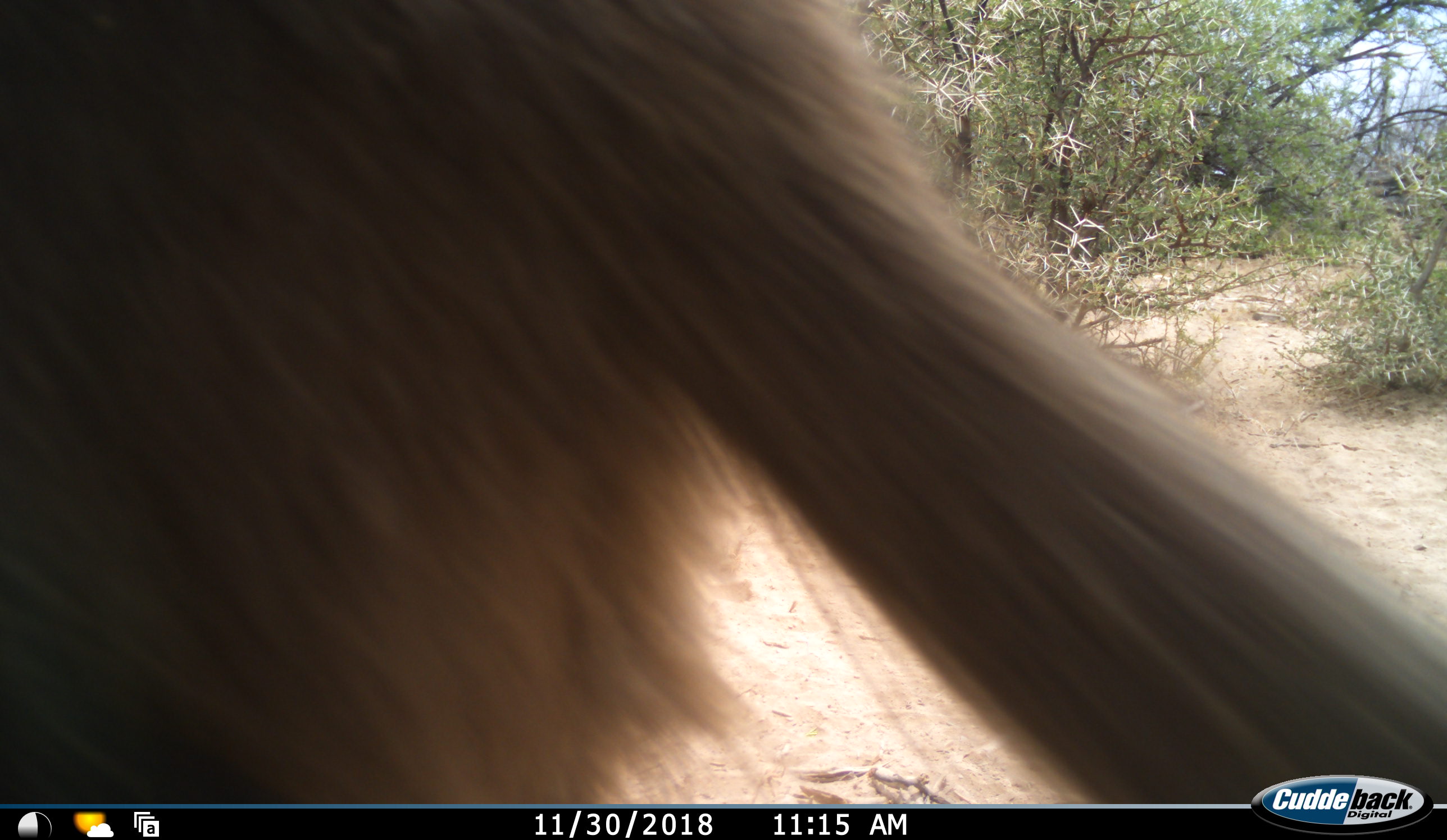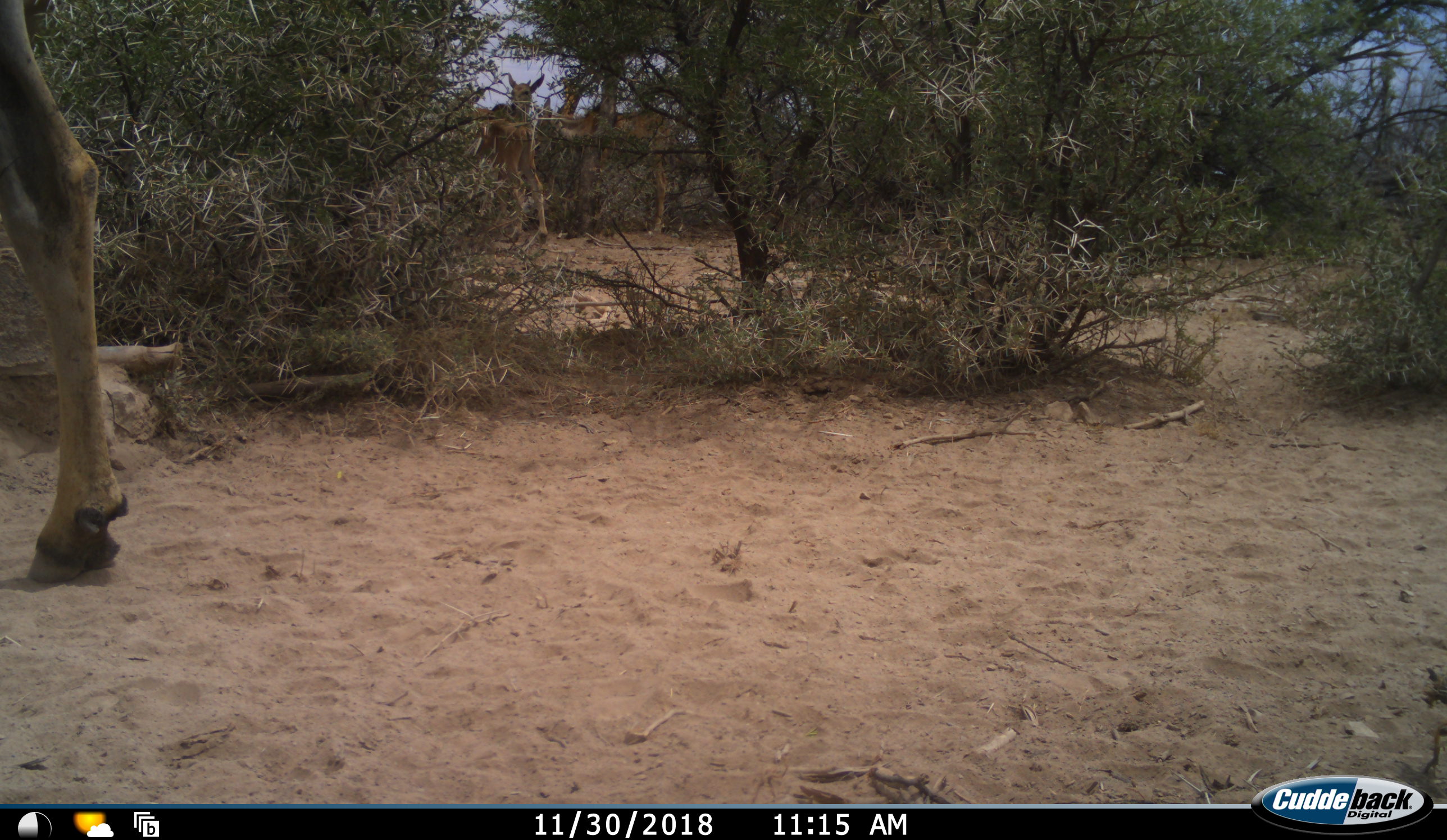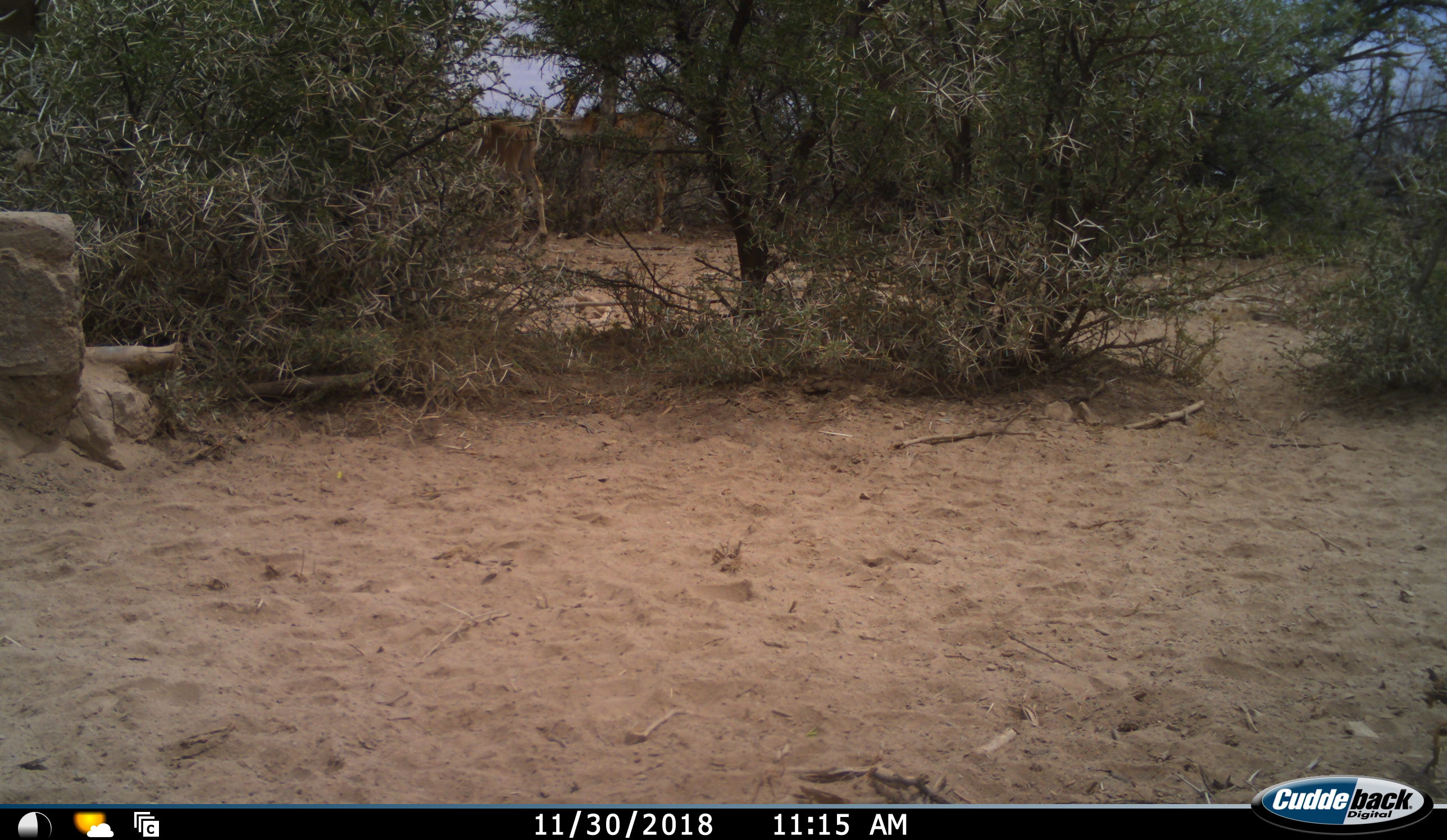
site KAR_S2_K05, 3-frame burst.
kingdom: Animalia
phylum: Chordata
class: Mammalia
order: Primates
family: Cercopithecidae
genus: Papio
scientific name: Papio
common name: baboon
Baboon (Papio), count 1. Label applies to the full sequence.